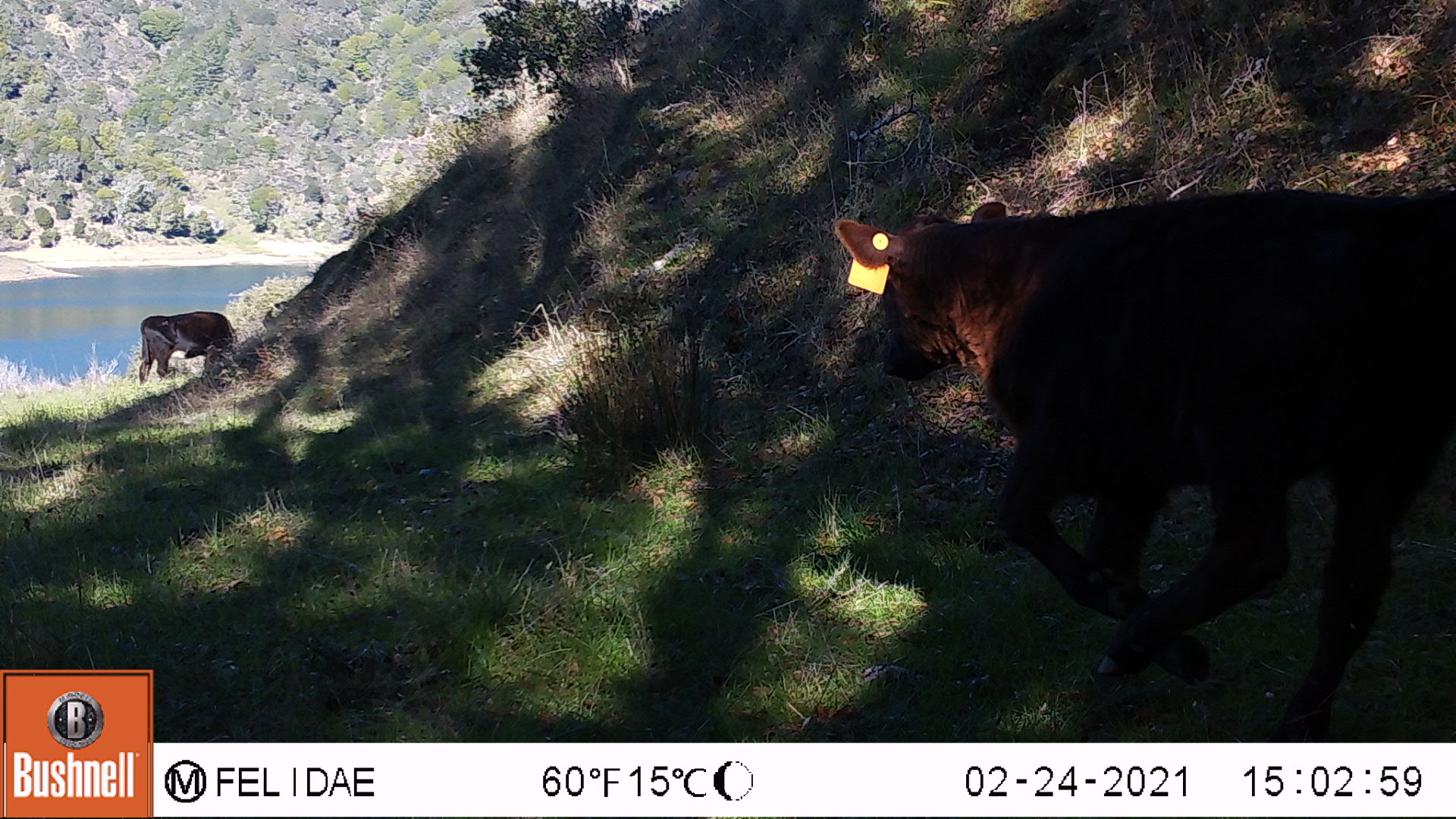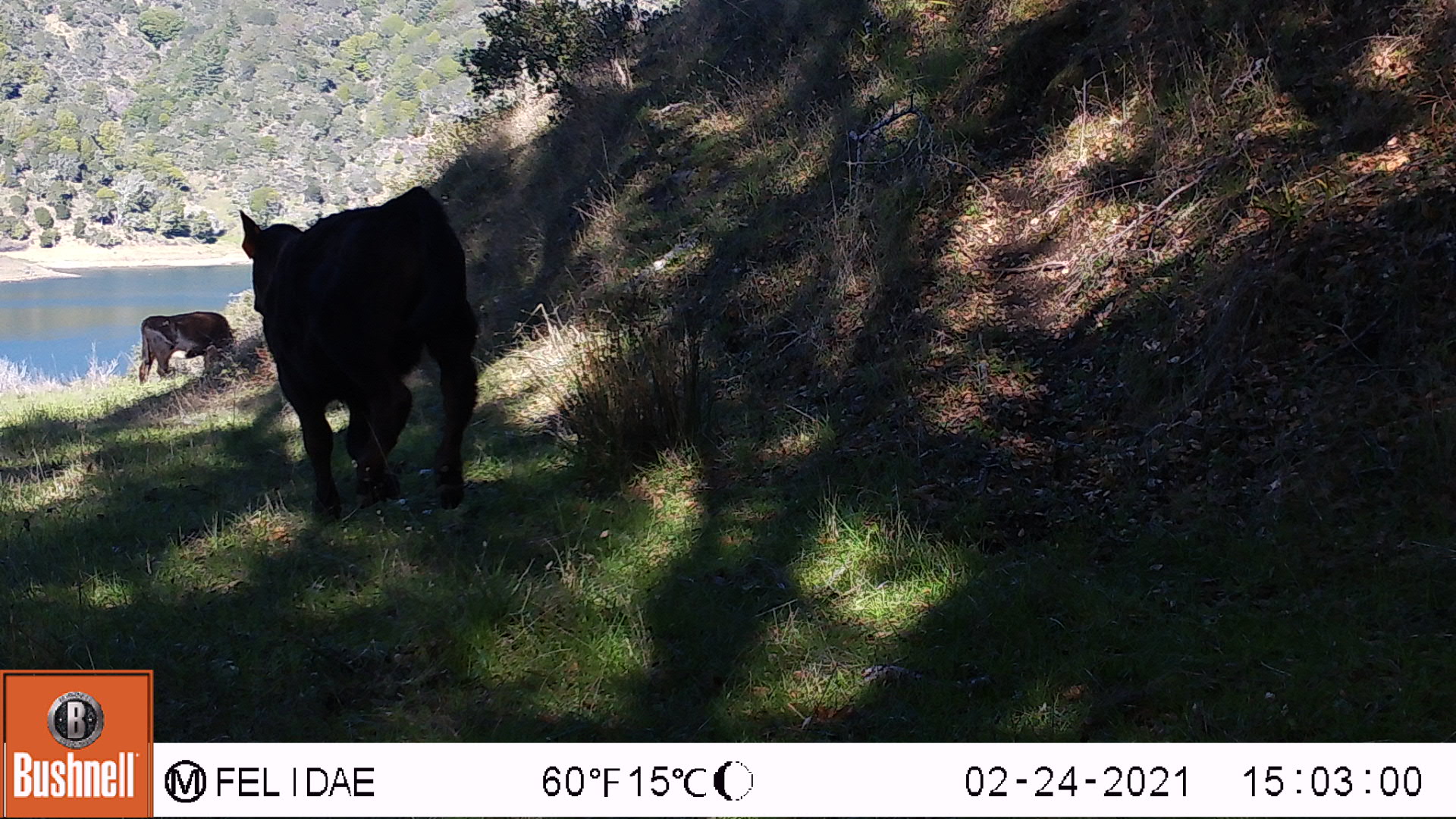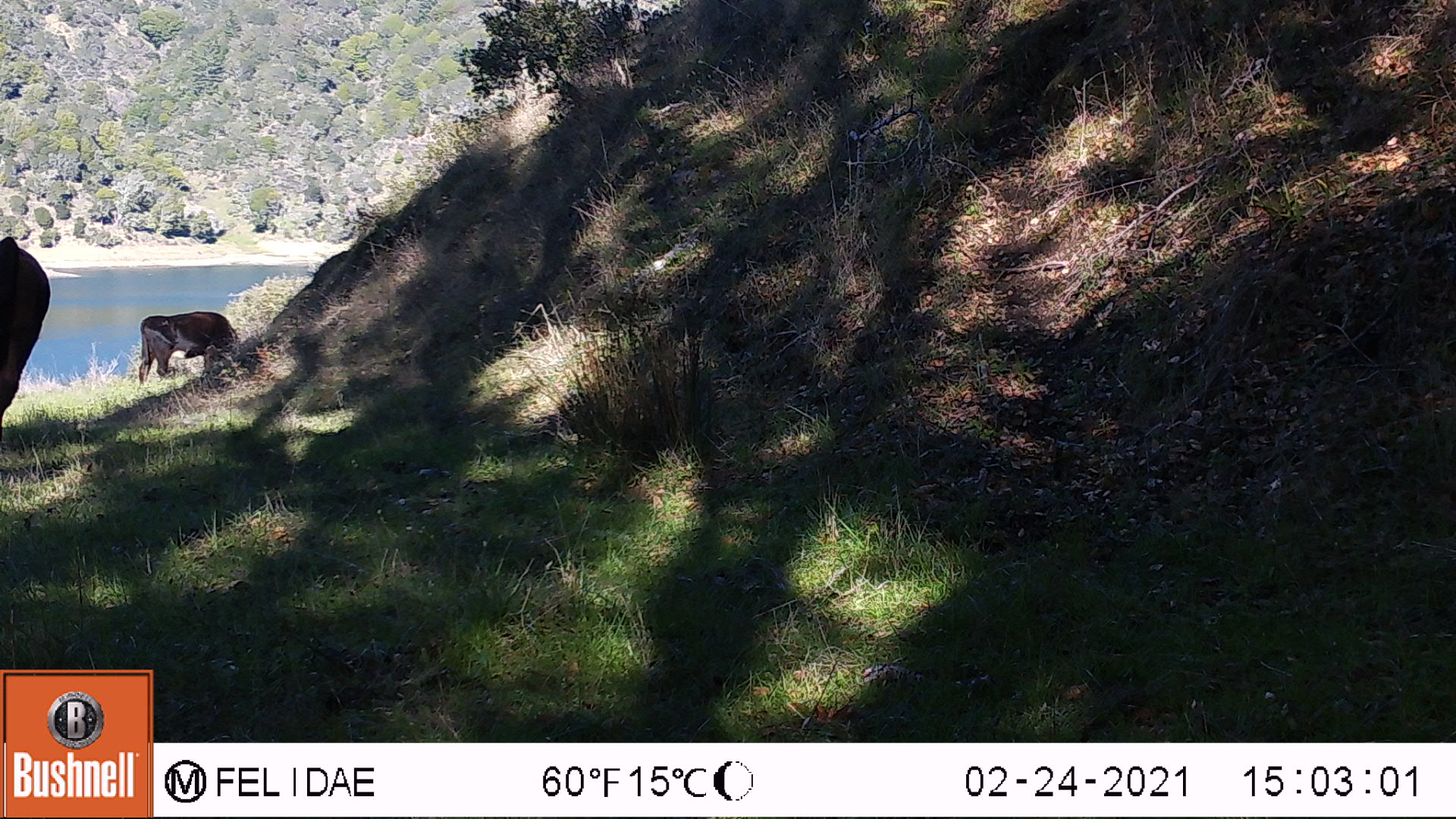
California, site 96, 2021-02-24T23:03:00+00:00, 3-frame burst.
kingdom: Animalia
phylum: Chordata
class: Mammalia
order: Artiodactyla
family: Bovidae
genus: Bos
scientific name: Bos taurus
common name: domestic cattle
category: cattle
Cattle (domestic cattle) (Bos taurus).